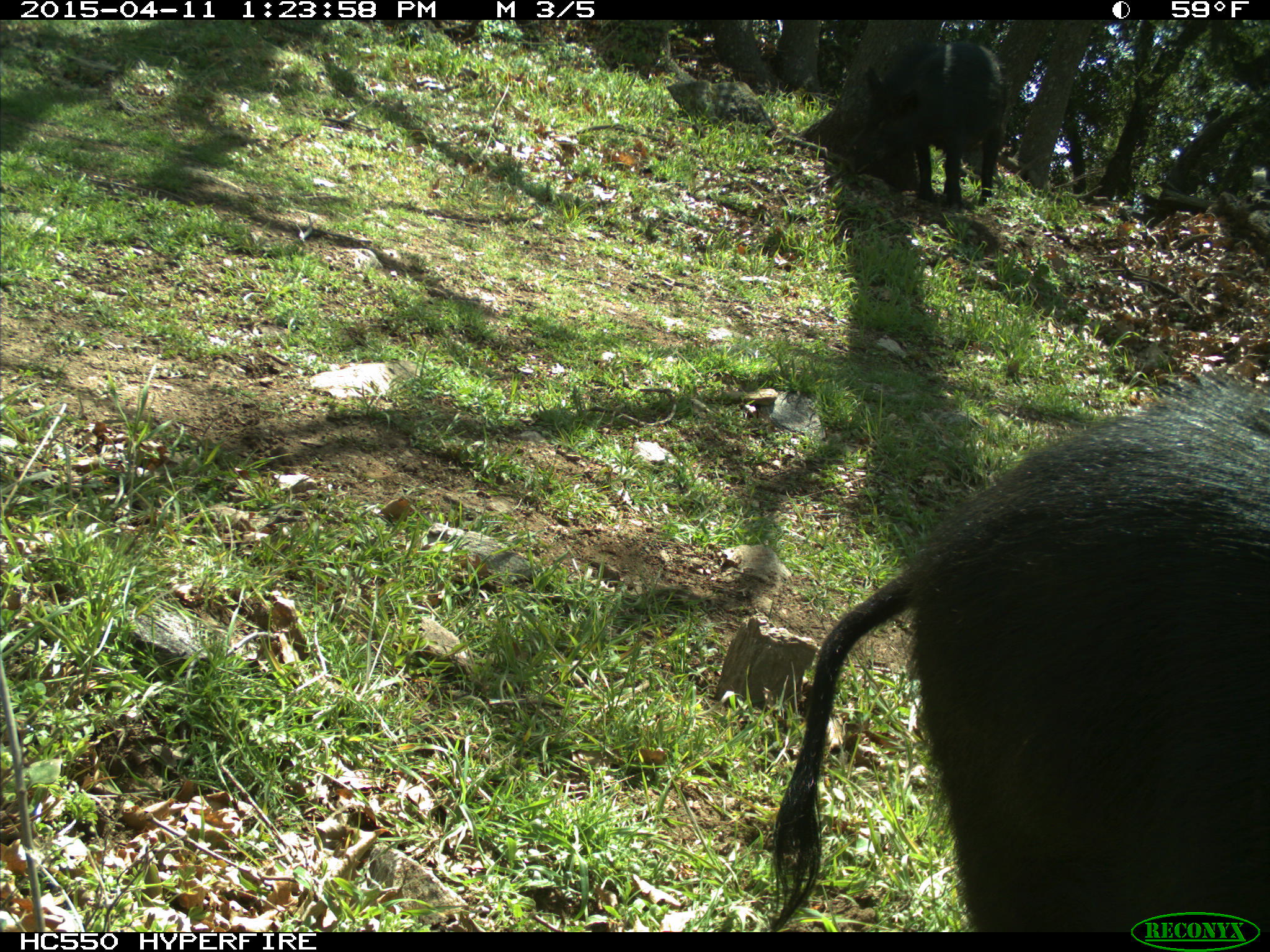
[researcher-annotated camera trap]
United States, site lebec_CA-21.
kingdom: Animalia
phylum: Chordata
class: Mammalia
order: Artiodactyla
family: Suidae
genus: Sus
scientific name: Sus scrofa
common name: wild boar